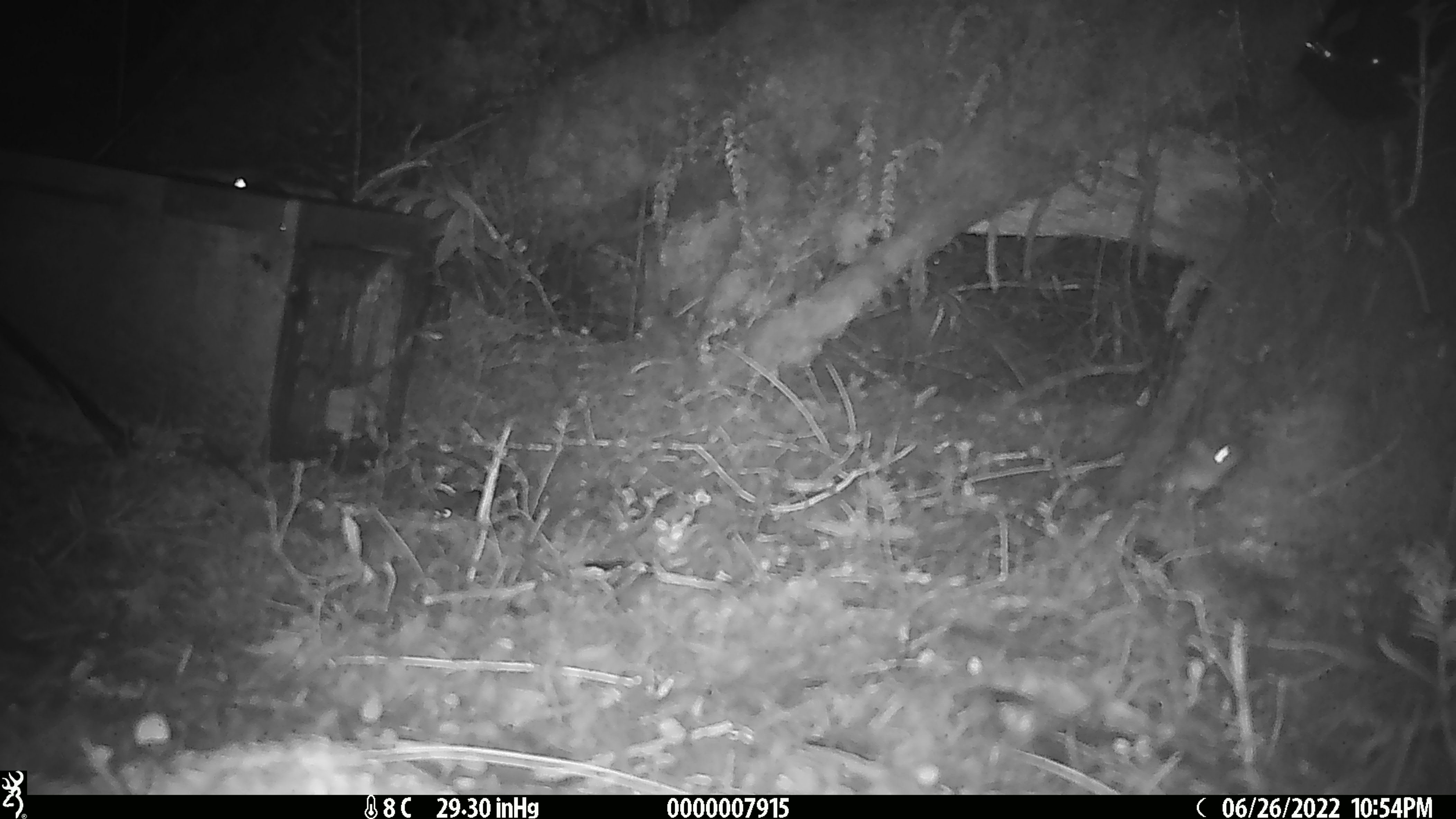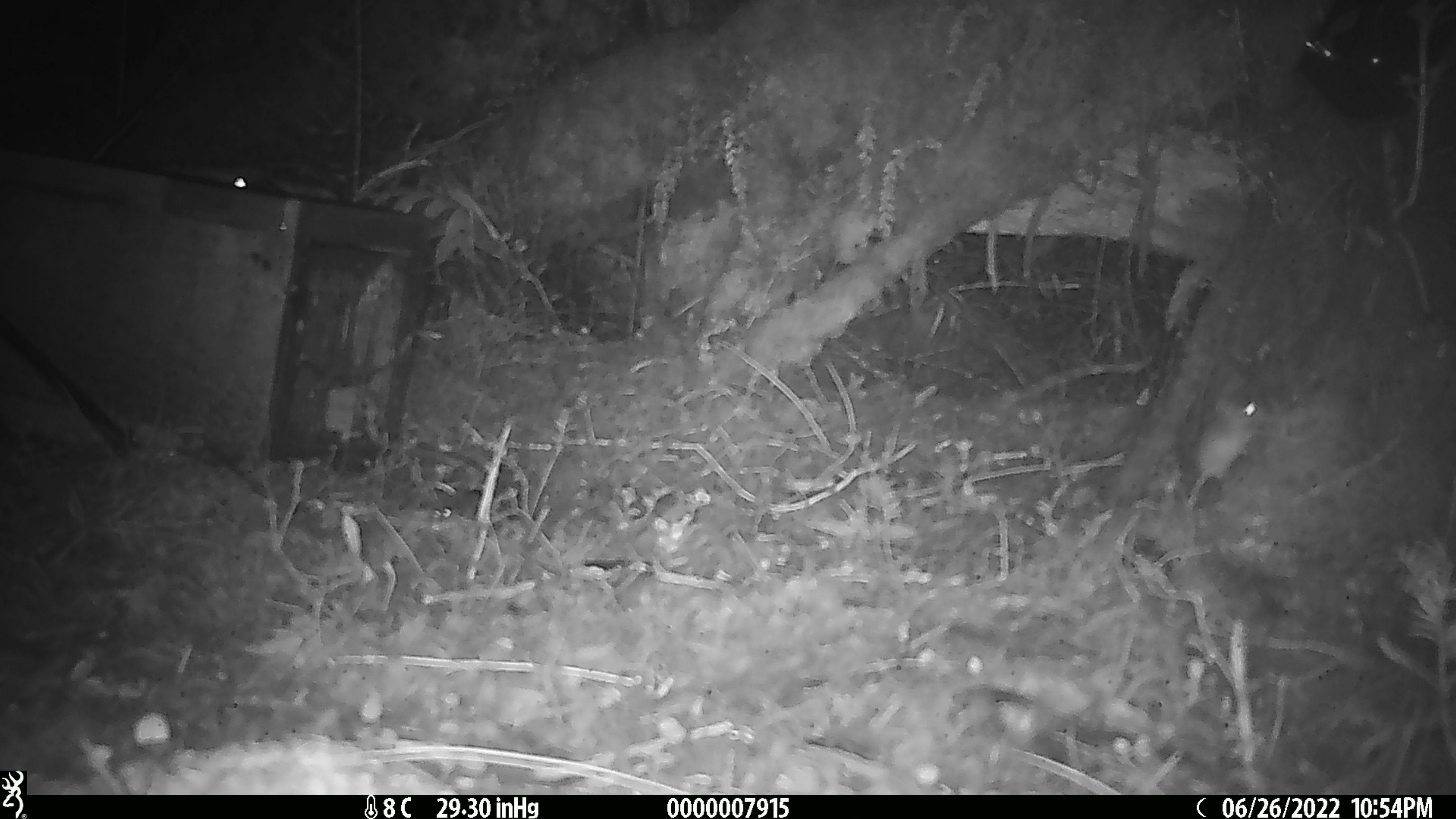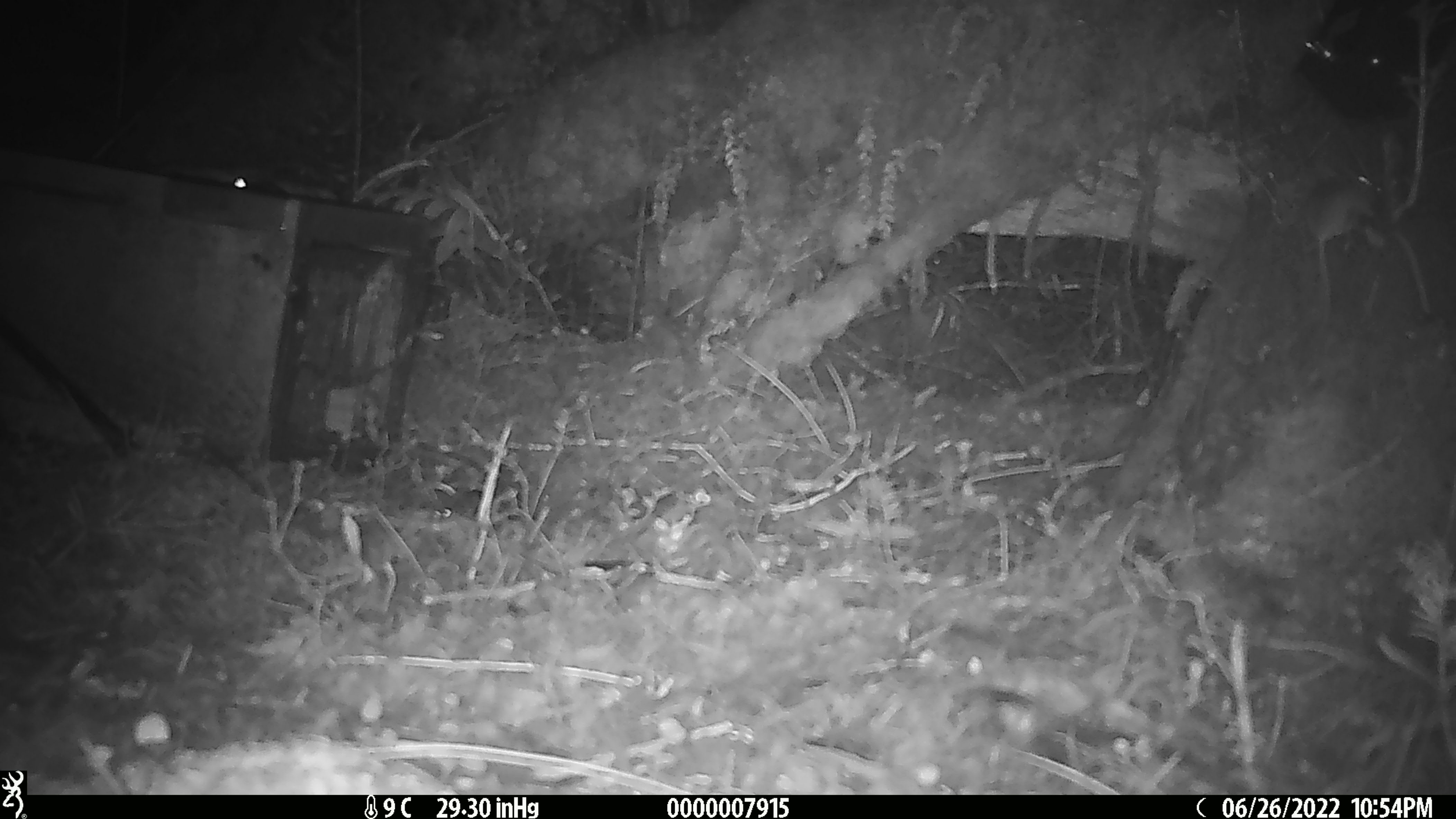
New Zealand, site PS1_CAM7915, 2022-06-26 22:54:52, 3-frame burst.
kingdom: Animalia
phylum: Chordata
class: Mammalia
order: Rodentia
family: Muridae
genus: Mus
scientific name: Mus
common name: mouse